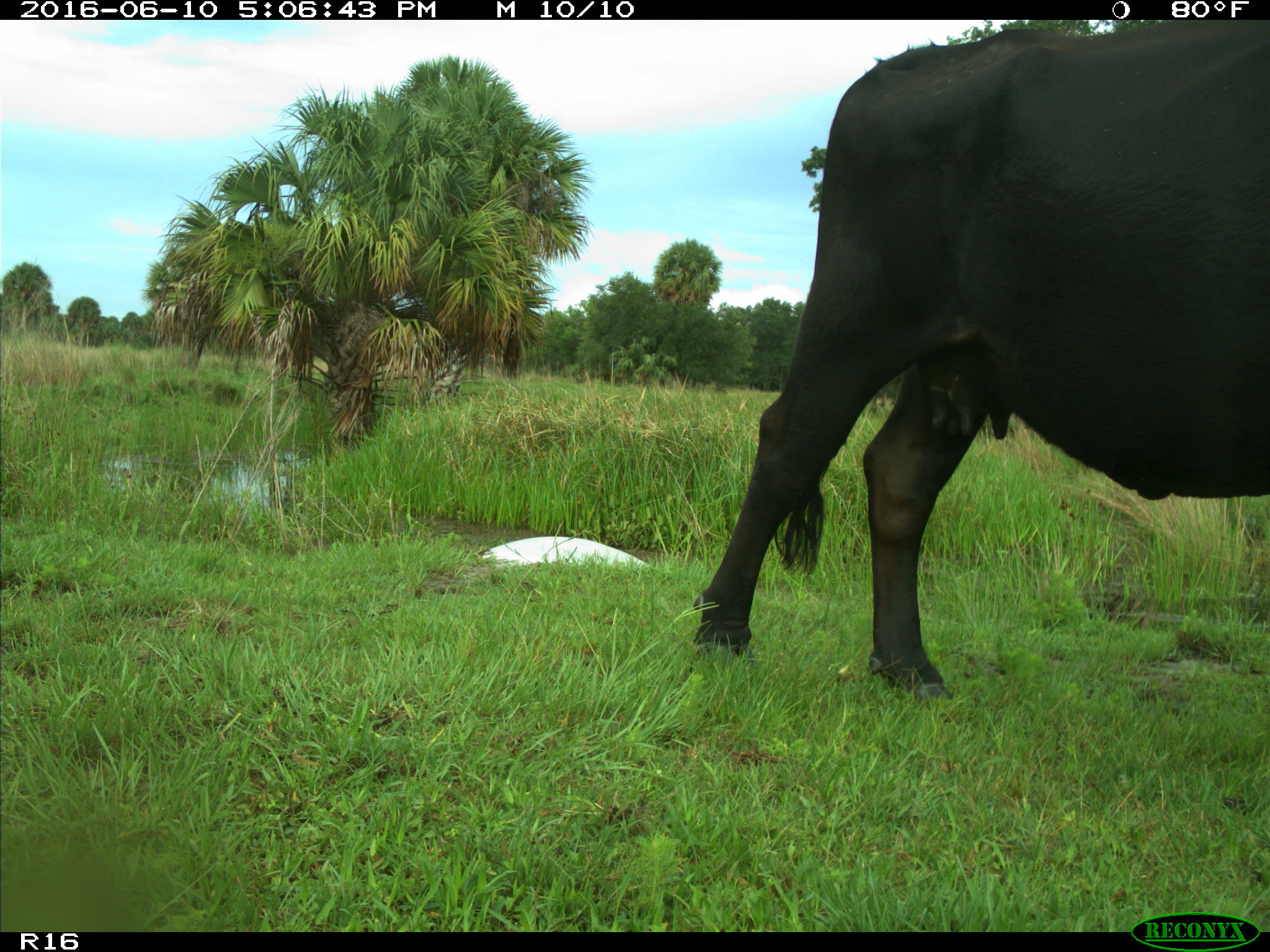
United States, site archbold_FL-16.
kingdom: Animalia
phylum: Chordata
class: Mammalia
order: Artiodactyla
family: Bovidae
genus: Bos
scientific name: Bos taurus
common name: domestic cow